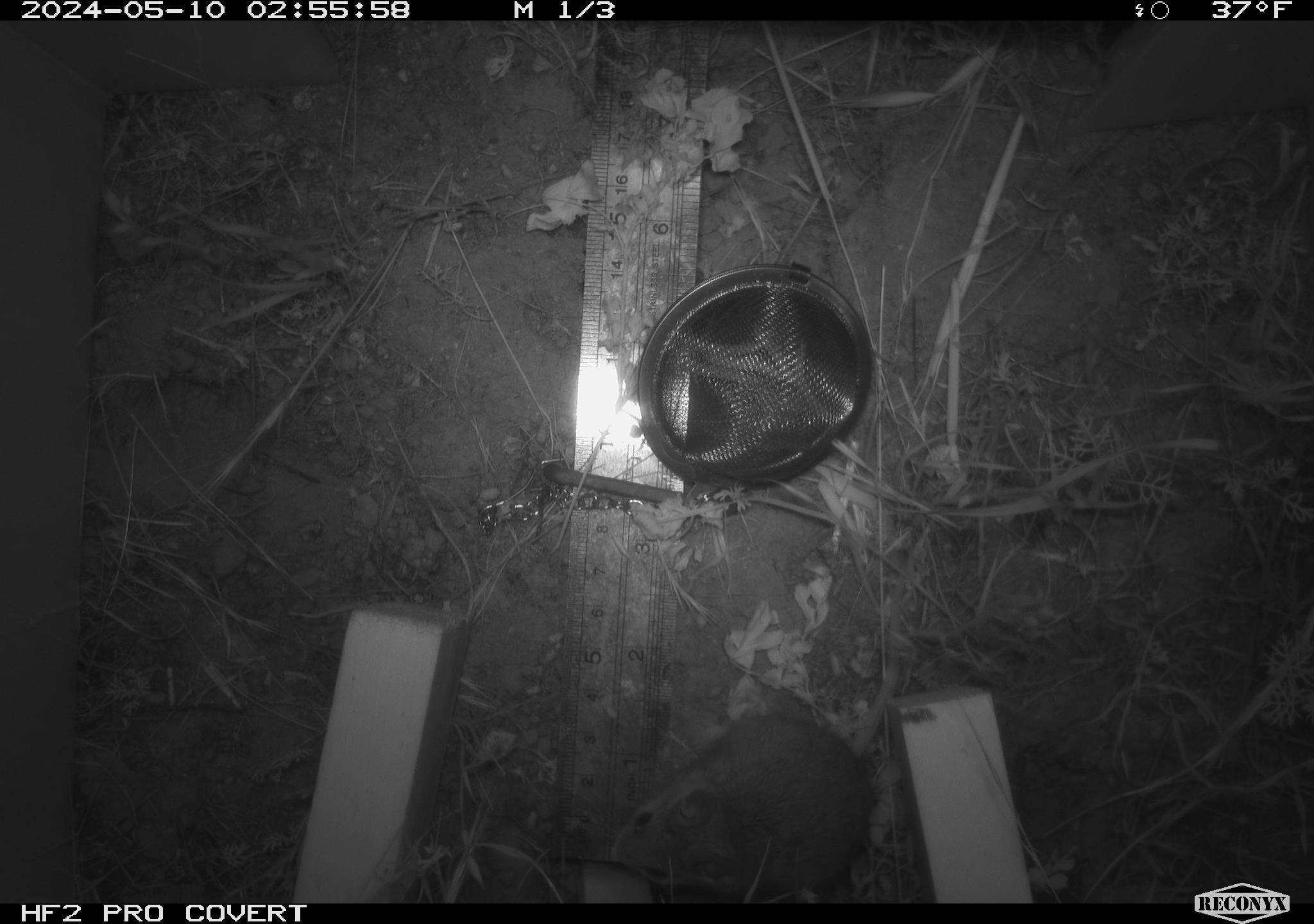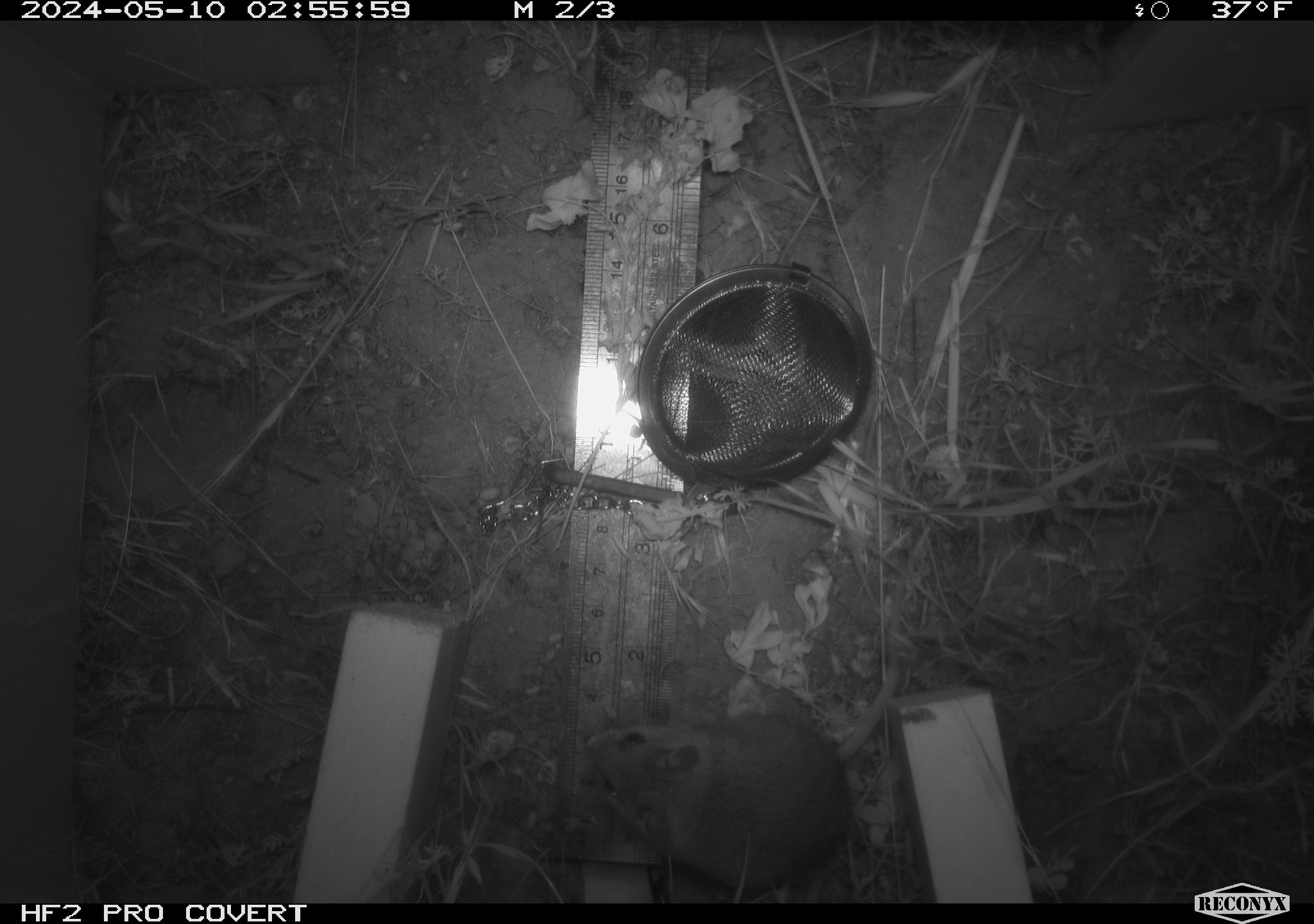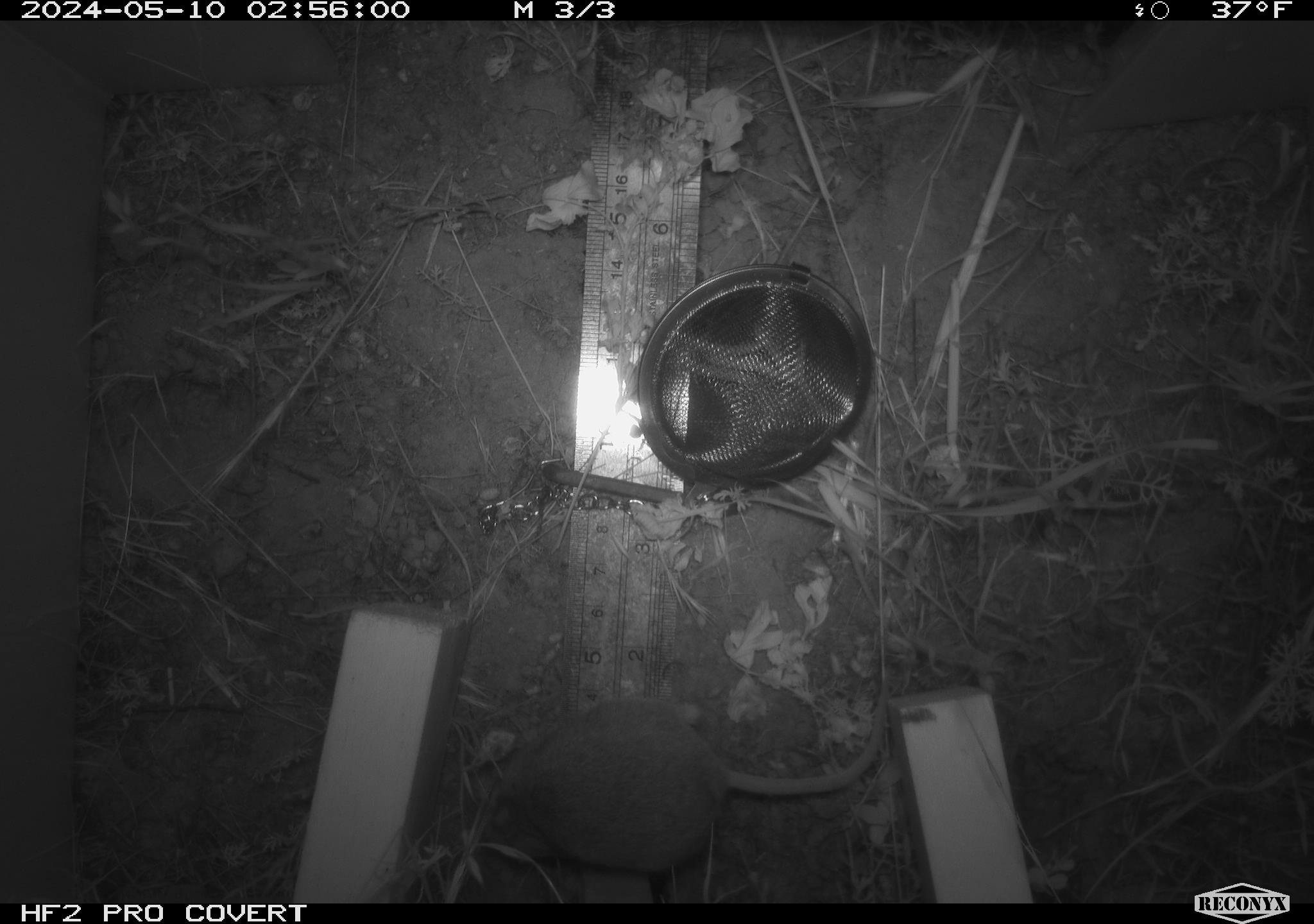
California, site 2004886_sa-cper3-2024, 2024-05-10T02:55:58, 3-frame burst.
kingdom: Animalia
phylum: Chordata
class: Mammalia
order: Rodentia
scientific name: Rodentia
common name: rodent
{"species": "rodent (Rodentia)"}